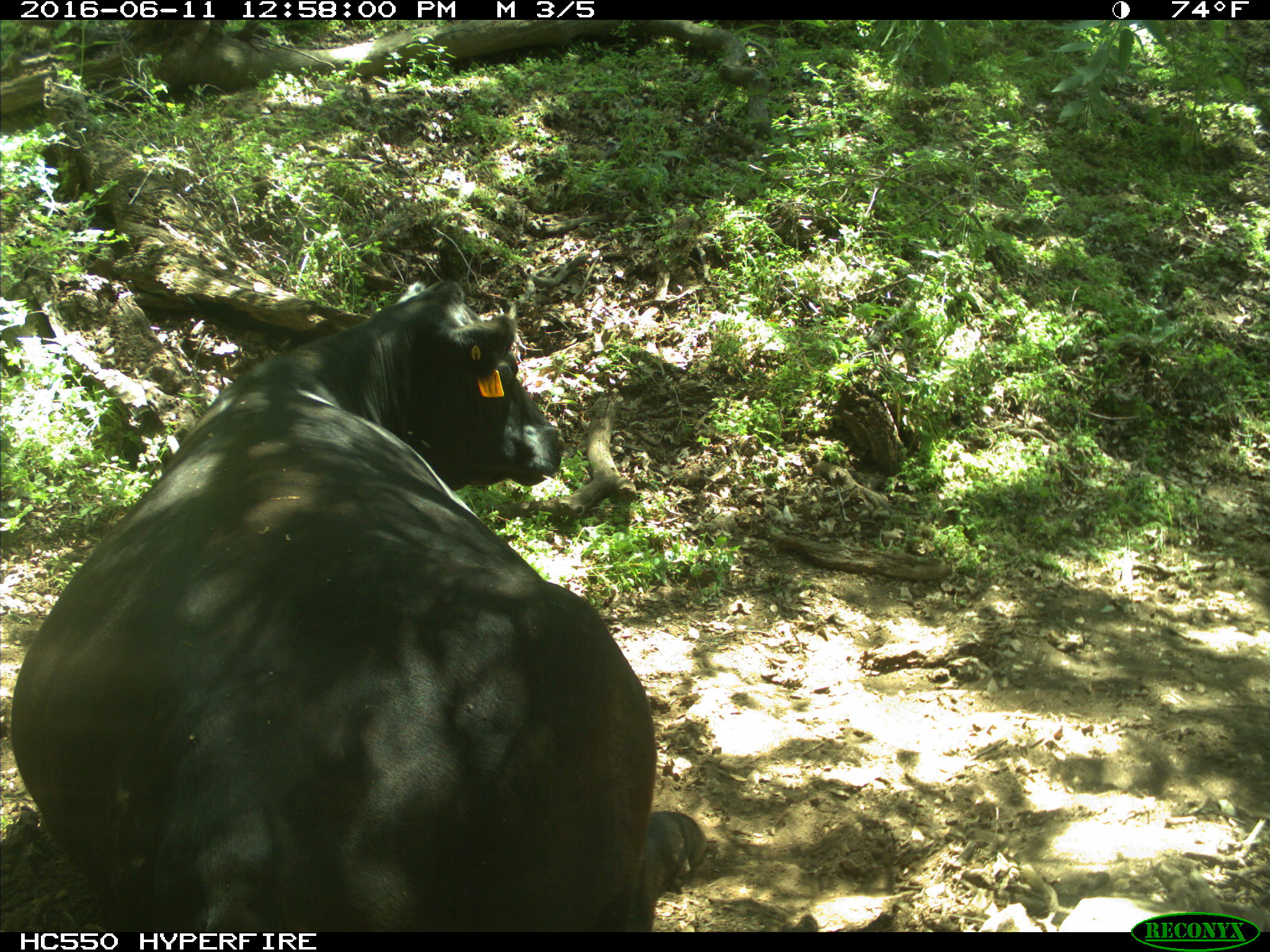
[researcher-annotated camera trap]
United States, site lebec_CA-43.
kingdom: Animalia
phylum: Chordata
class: Mammalia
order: Artiodactyla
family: Bovidae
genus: Bos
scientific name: Bos taurus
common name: domestic cow